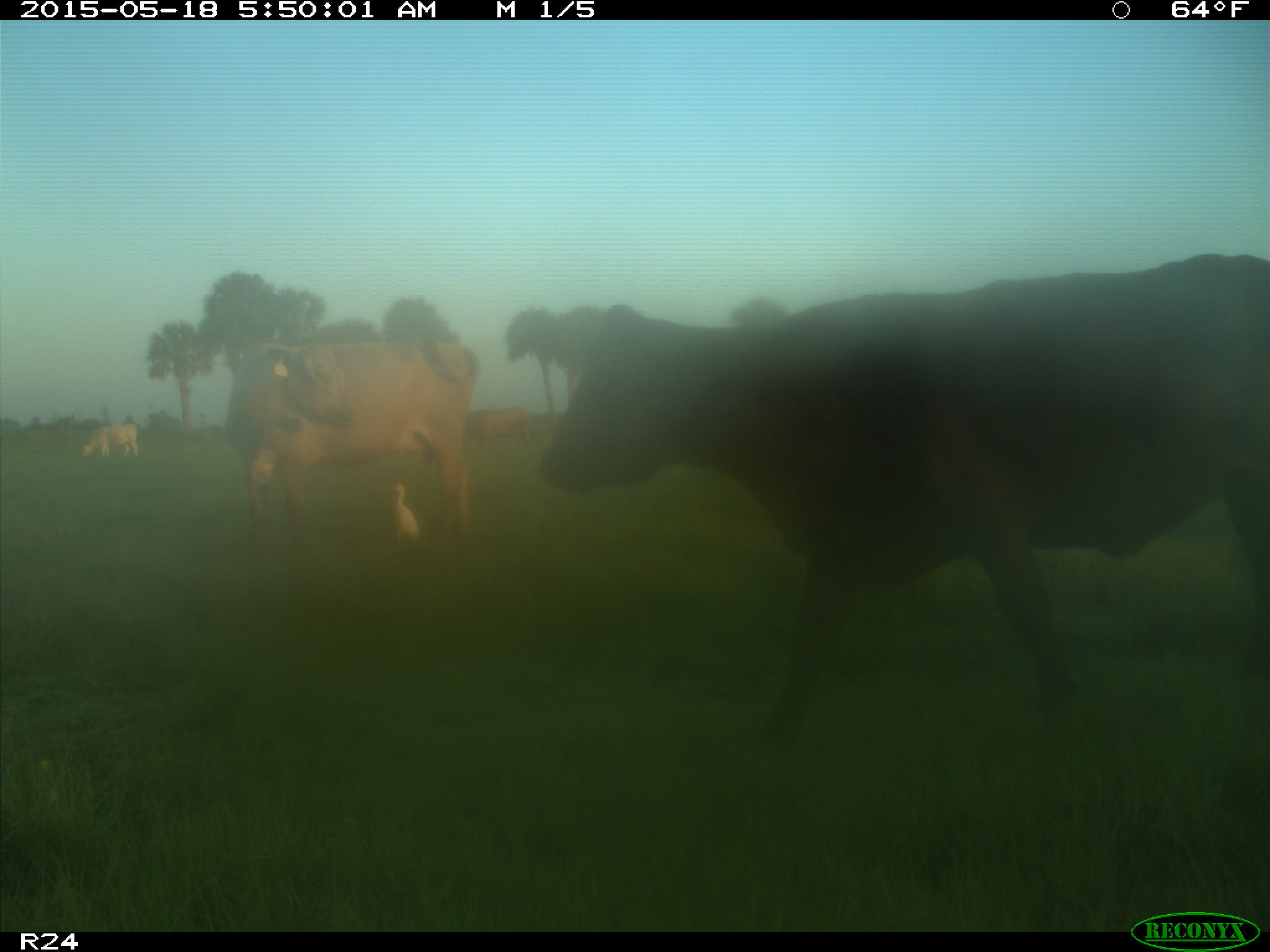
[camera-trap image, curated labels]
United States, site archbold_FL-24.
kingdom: Animalia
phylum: Chordata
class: Mammalia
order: Artiodactyla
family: Bovidae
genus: Bos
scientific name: Bos taurus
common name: domestic cow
Bos taurus (domestic cow).